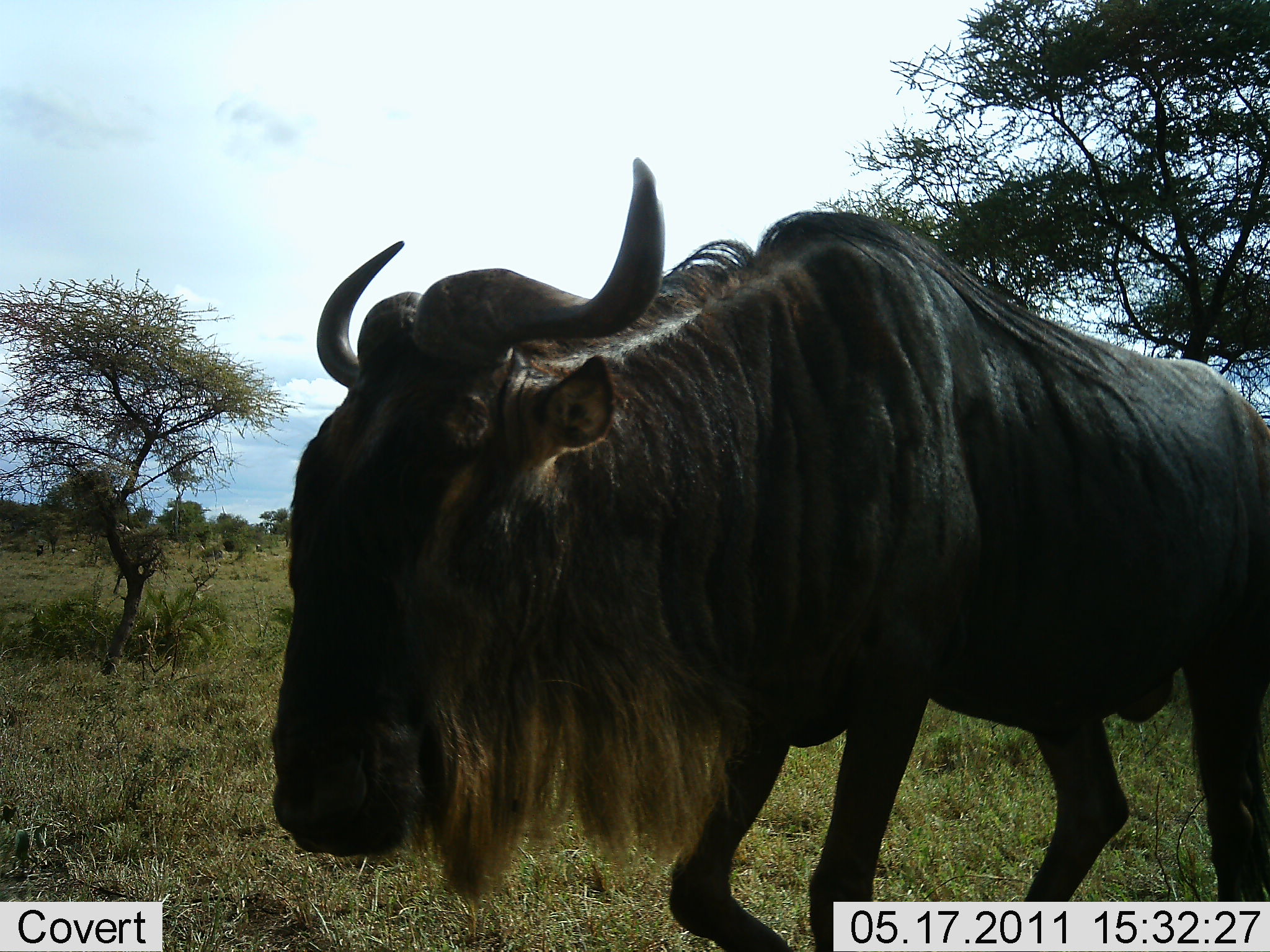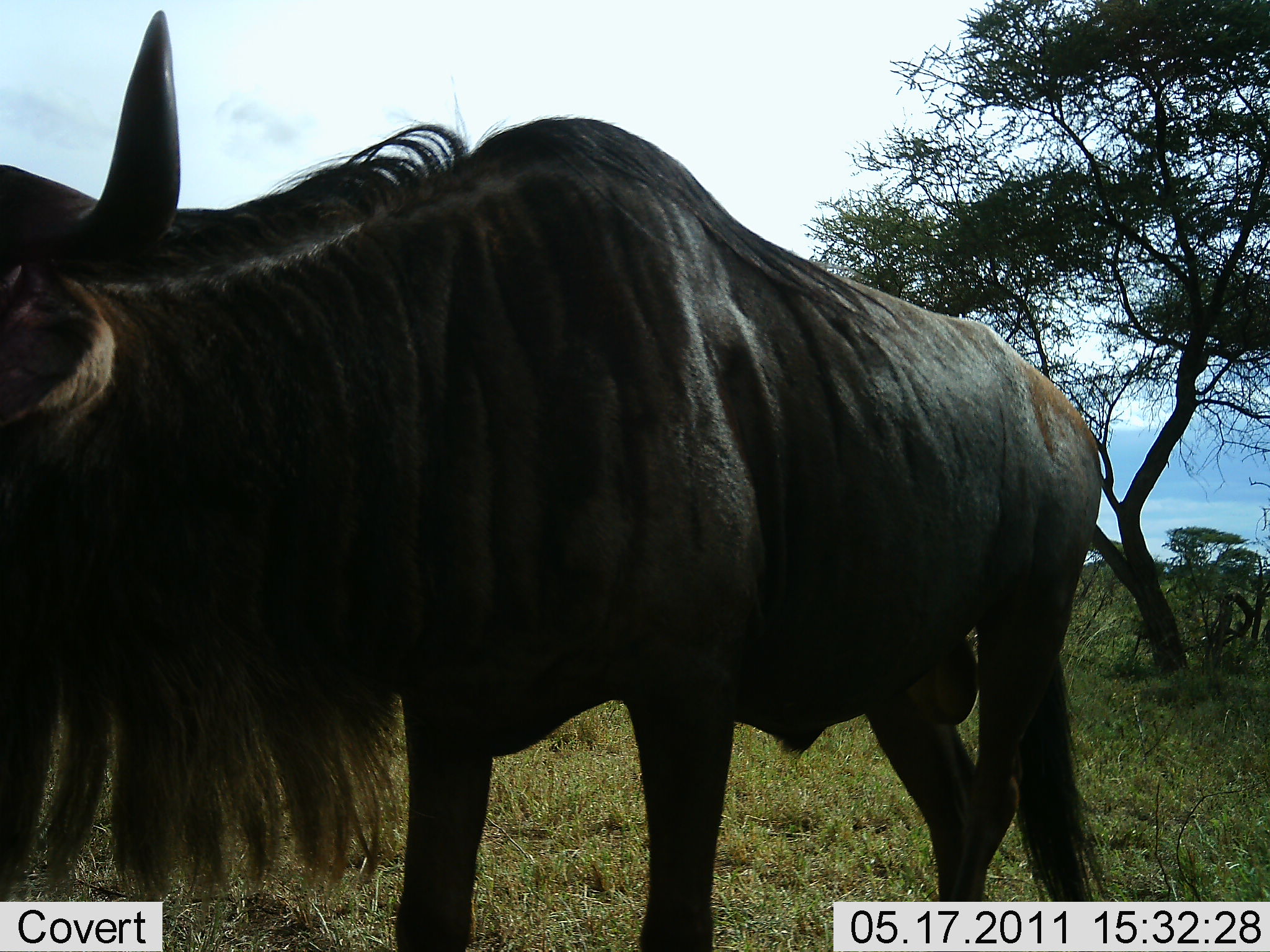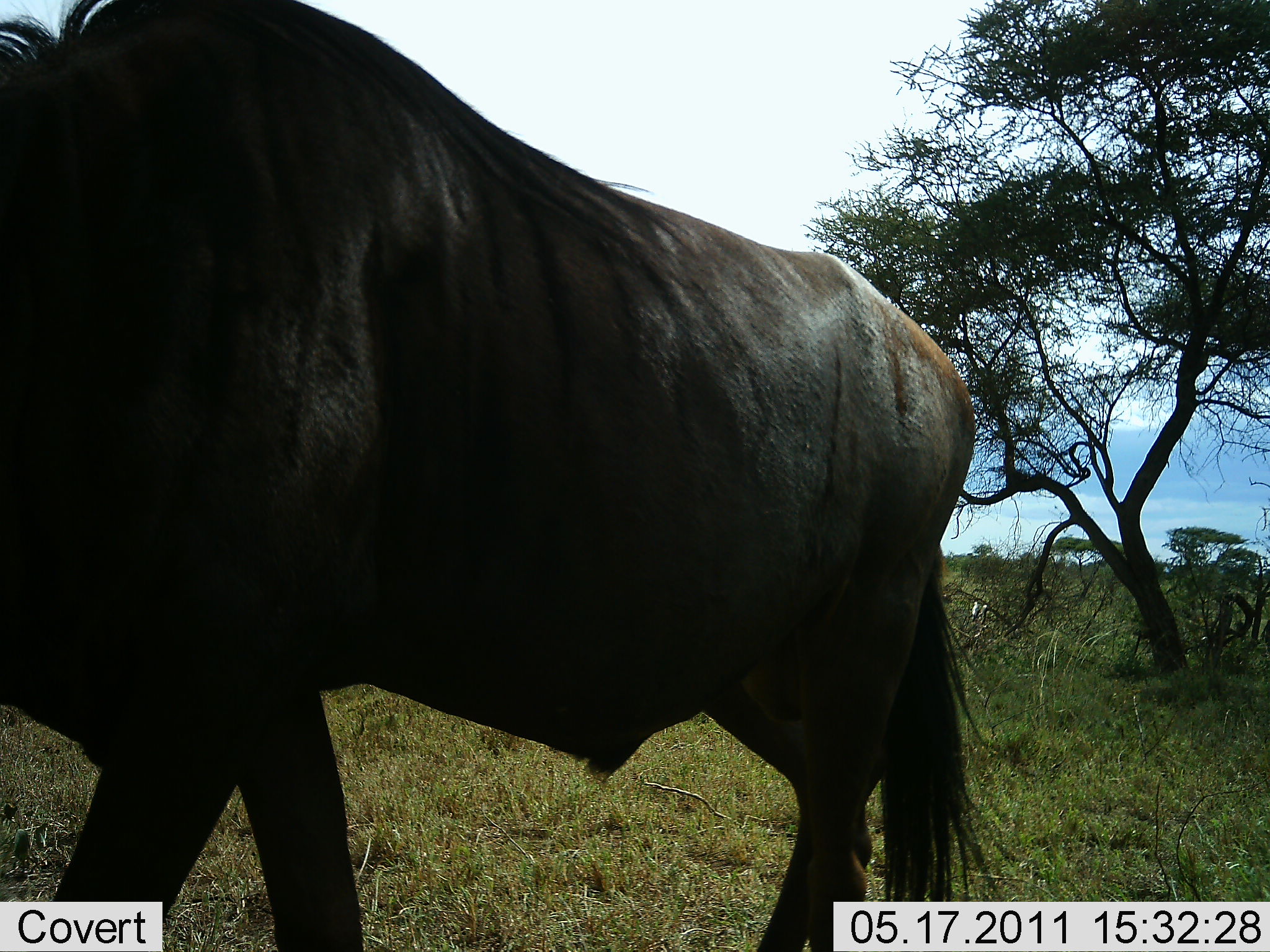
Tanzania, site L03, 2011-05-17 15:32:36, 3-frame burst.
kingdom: Animalia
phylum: Chordata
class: Mammalia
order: Artiodactyla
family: Bovidae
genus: Connochaetes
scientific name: Connochaetes taurinus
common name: blue wildebeest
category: wildebeest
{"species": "wildebeest (blue wildebeest) (Connochaetes taurinus)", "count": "1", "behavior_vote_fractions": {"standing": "0%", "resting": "0%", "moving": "100%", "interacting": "0%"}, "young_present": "0%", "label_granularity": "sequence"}